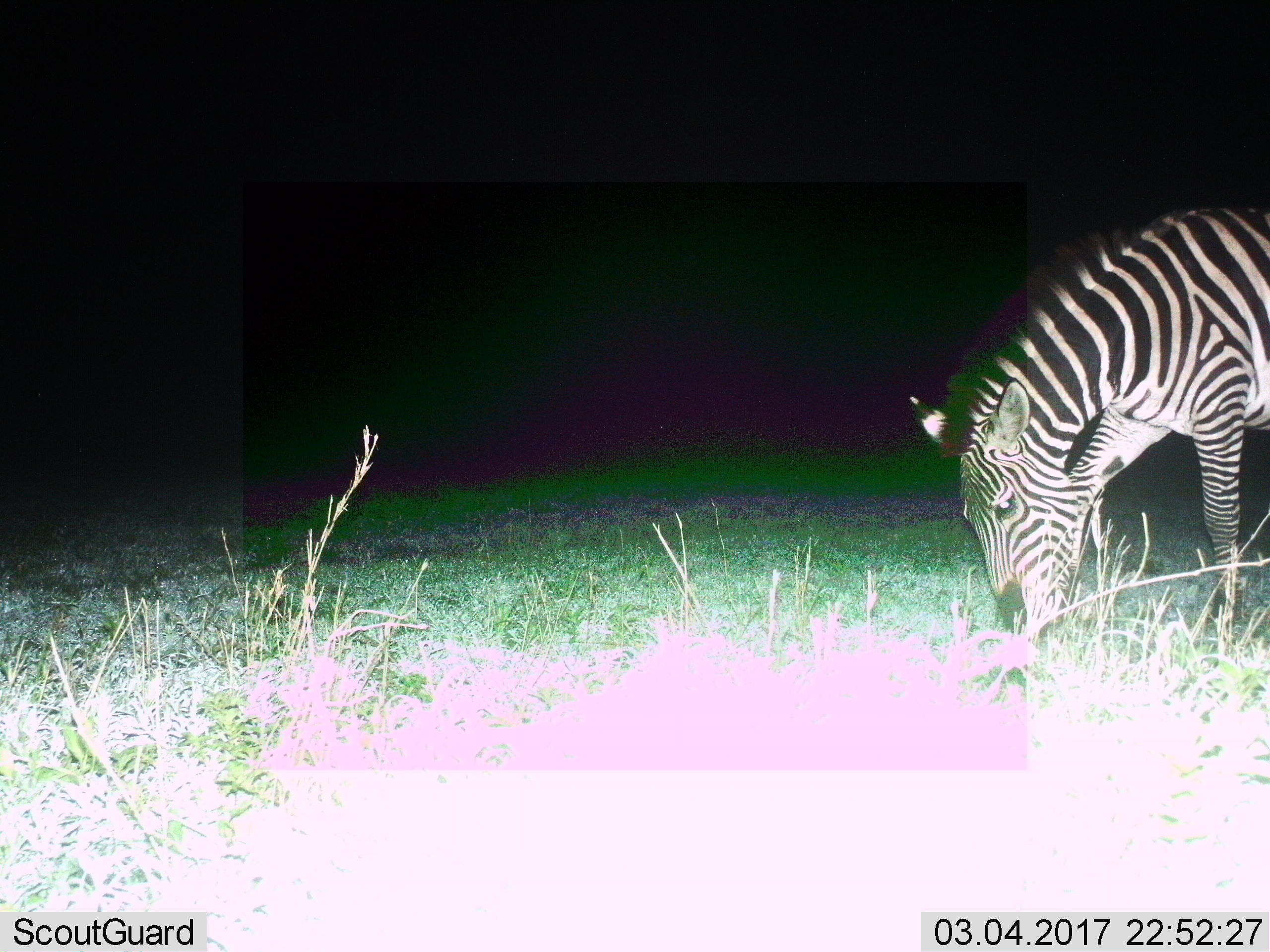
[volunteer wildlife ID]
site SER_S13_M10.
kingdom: Animalia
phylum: Chordata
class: Mammalia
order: Perissodactyla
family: Equidae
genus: Equus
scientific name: Equus quagga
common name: plains zebra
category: zebraplains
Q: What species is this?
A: Zebraplains (plains zebra) (Equus quagga).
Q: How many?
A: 1.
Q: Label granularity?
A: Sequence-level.